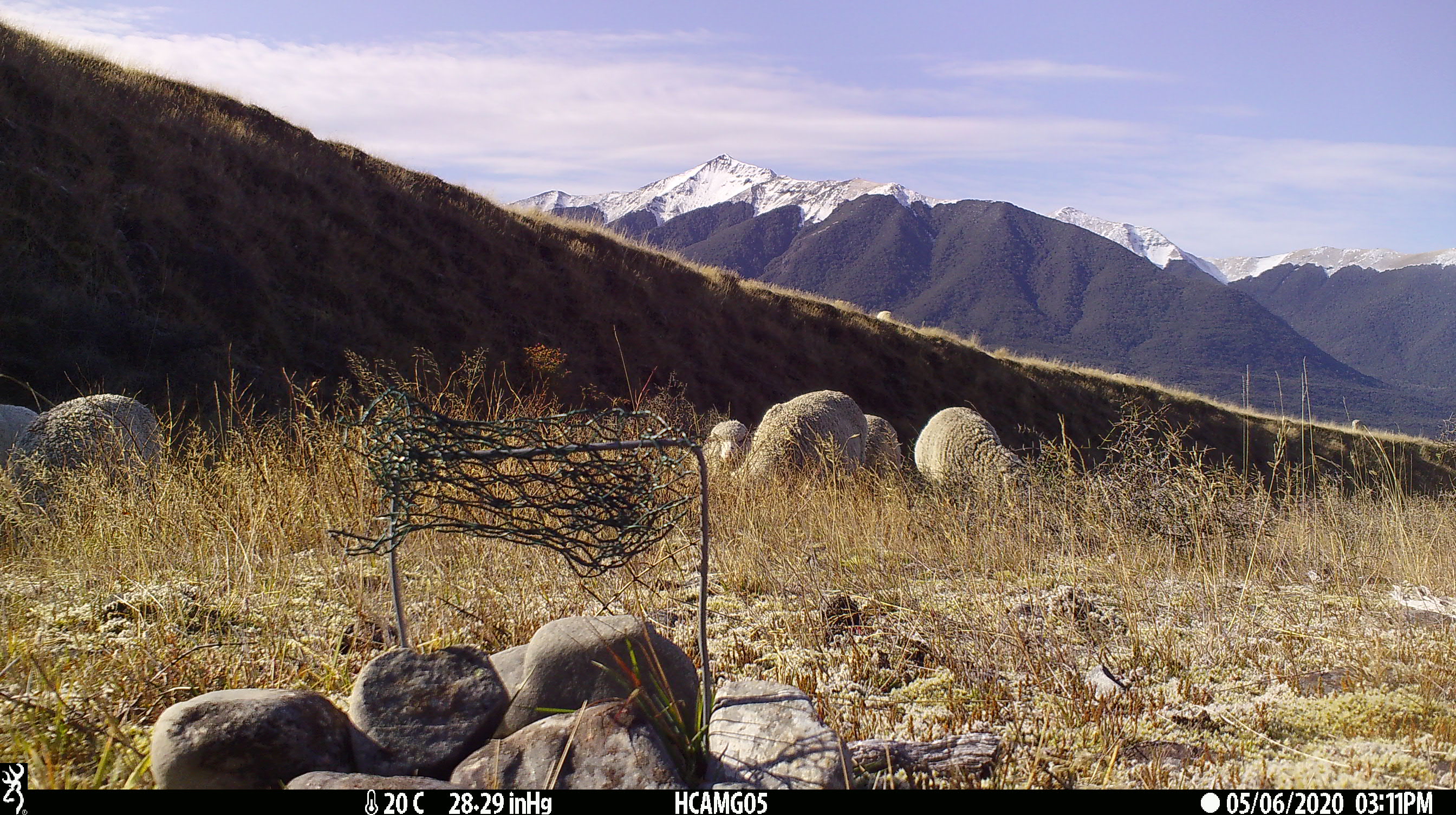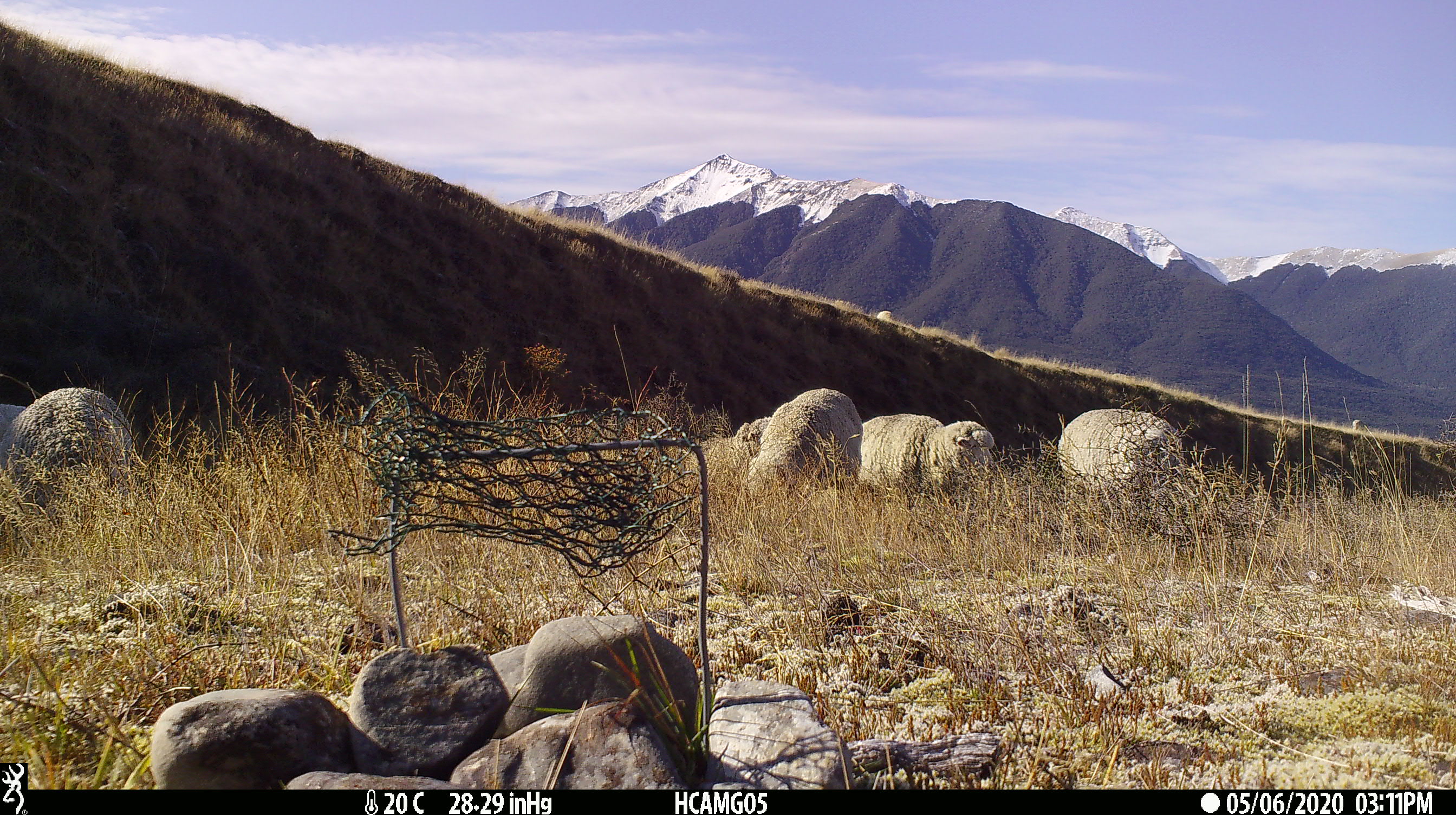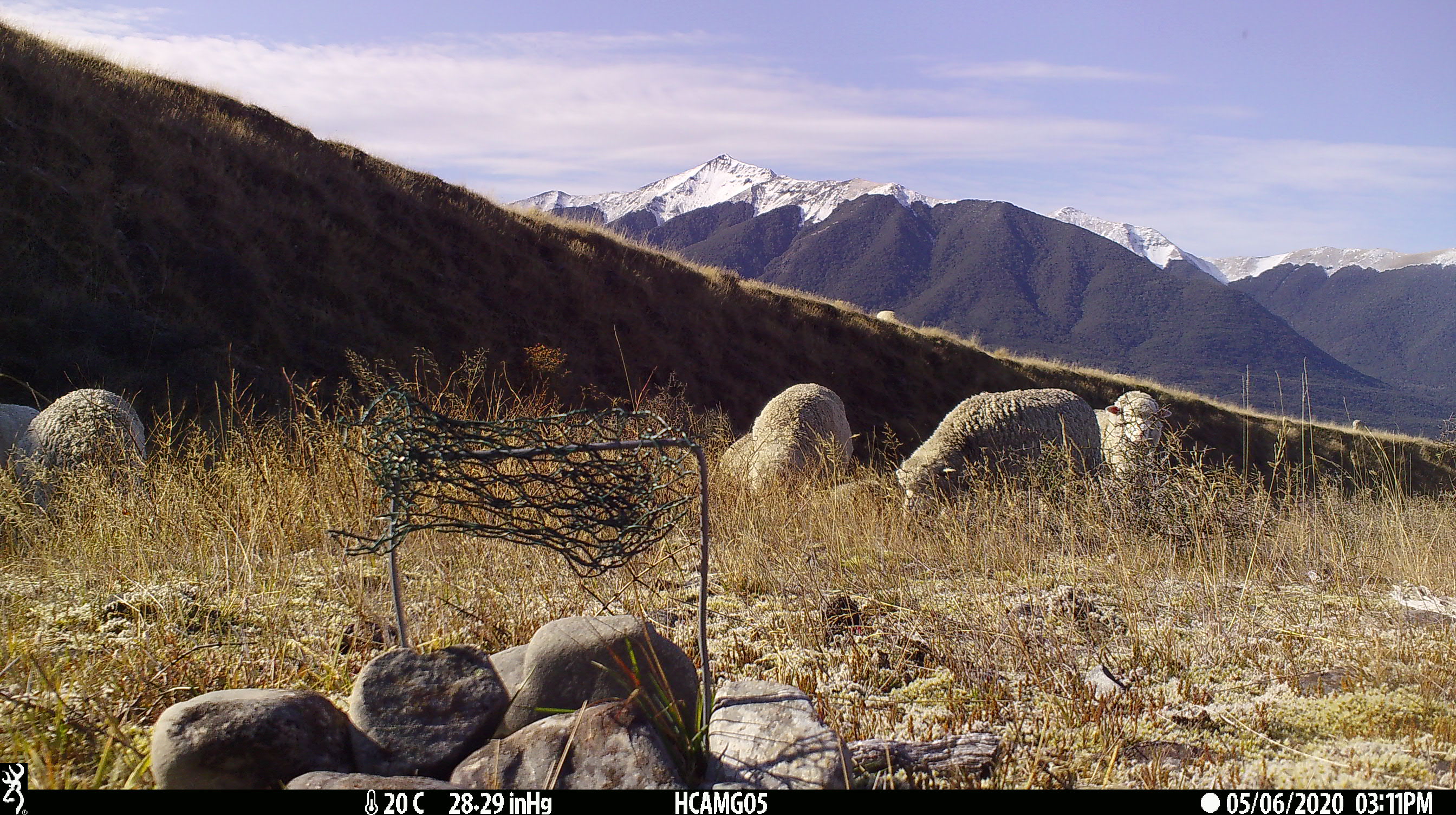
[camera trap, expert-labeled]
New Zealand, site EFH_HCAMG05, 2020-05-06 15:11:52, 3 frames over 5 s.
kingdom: Animalia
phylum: Chordata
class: Mammalia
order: Artiodactyla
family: Bovidae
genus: Ovis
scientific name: Ovis aries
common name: domestic sheep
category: sheep